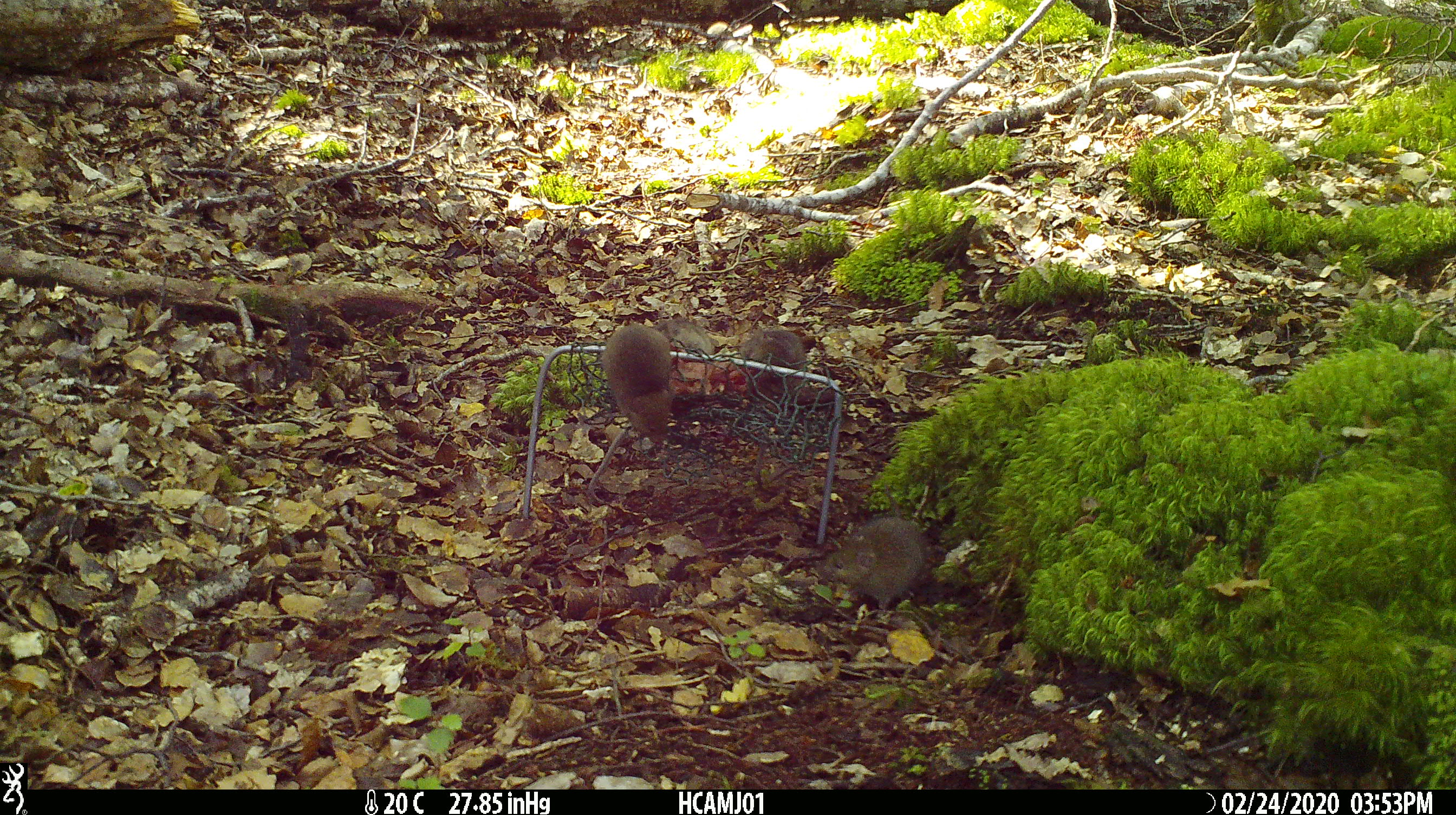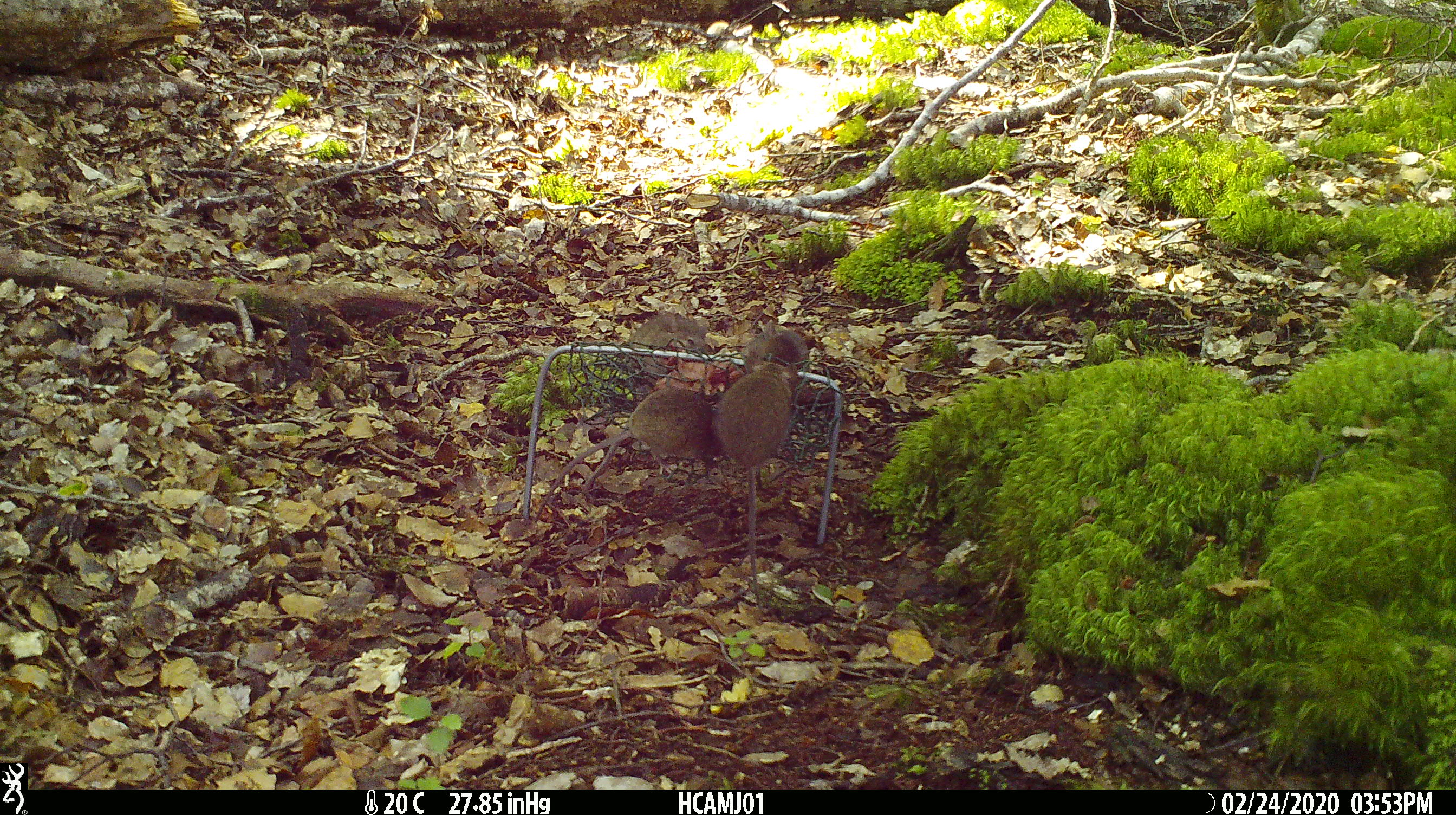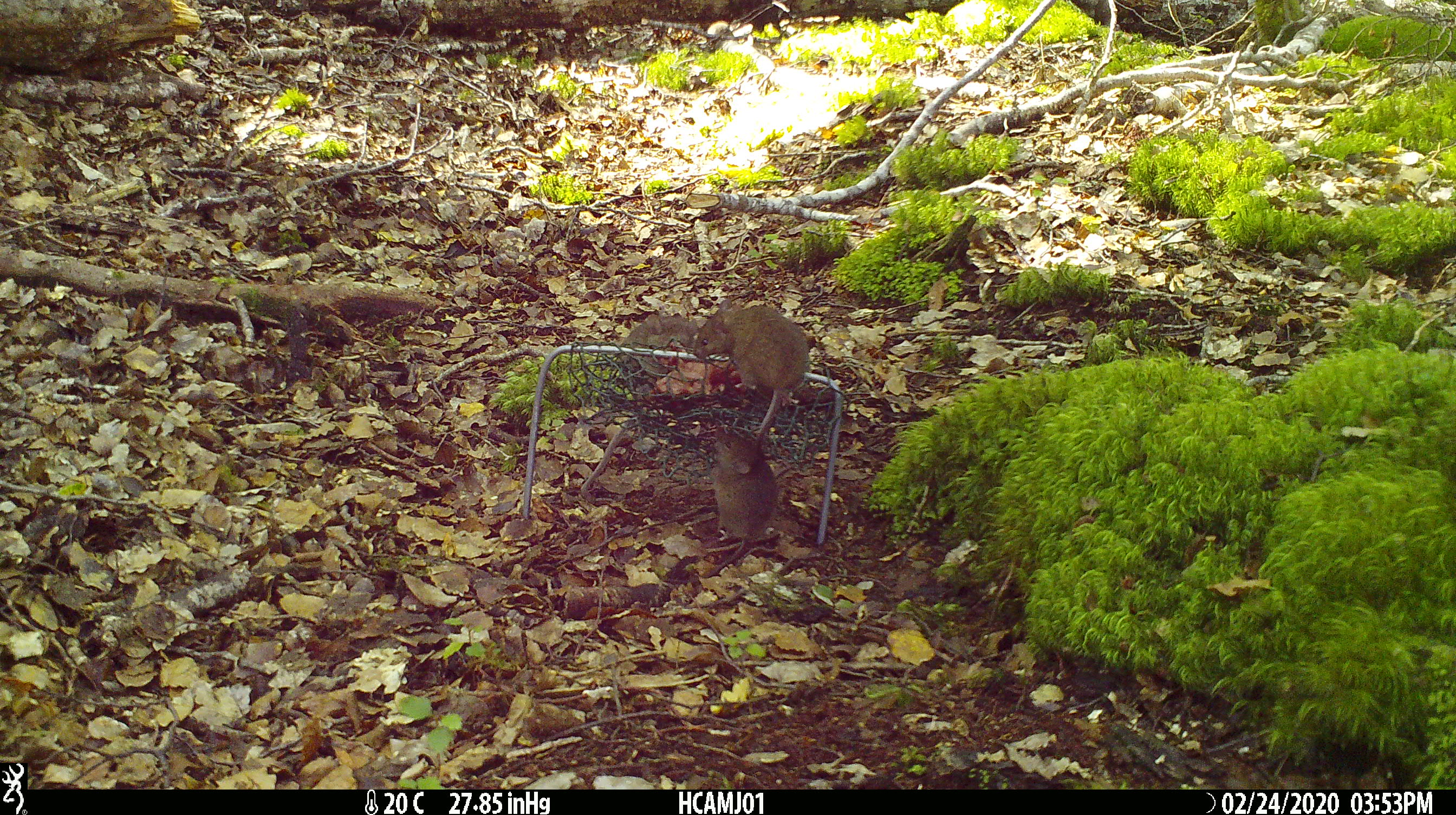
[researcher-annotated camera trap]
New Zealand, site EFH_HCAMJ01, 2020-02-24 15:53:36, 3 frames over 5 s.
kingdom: Animalia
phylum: Chordata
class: Mammalia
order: Rodentia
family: Muridae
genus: Mus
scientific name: Mus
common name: mouse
Mouse (Mus).